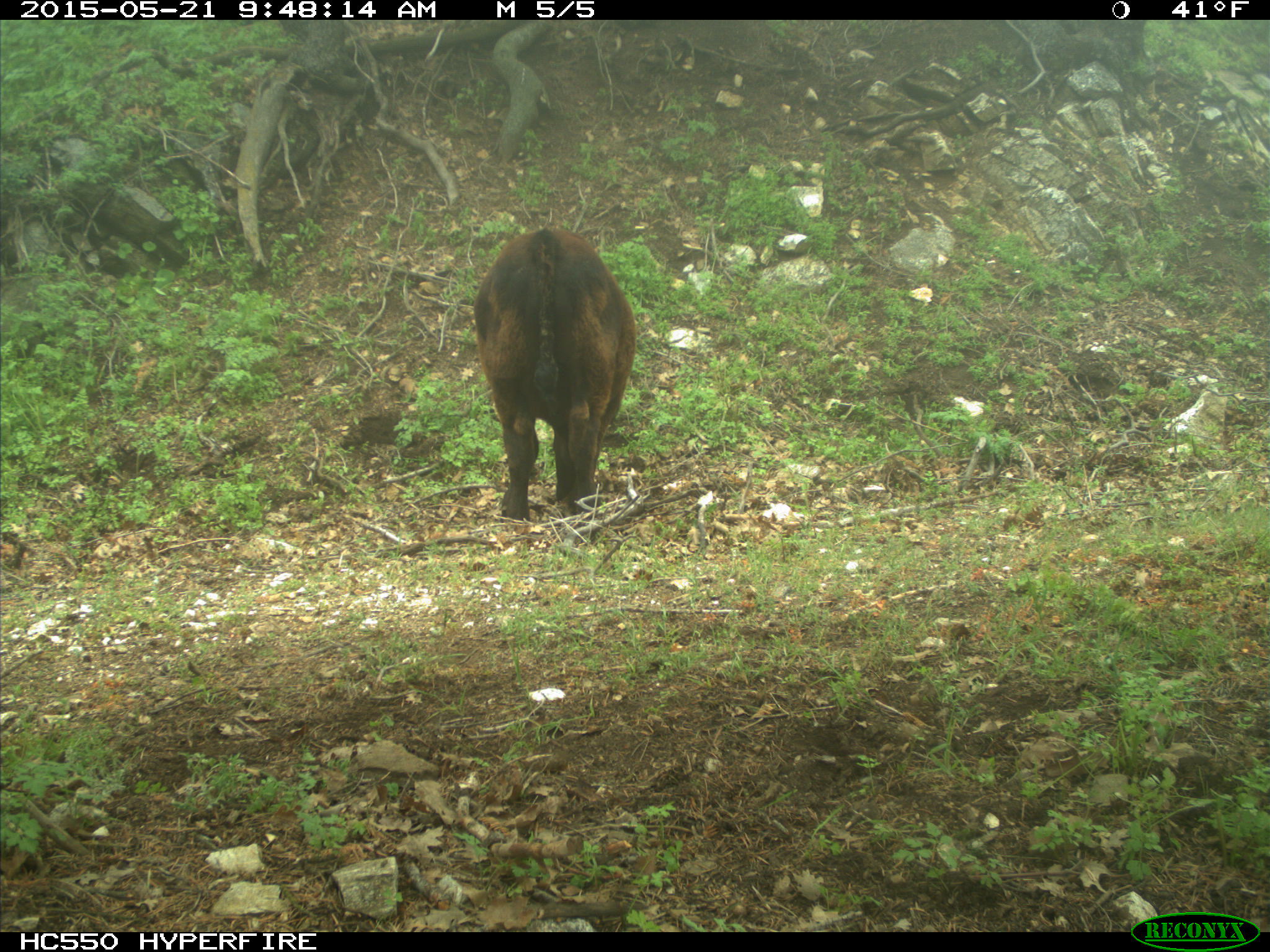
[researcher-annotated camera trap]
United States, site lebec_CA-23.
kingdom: Animalia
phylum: Chordata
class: Mammalia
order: Artiodactyla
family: Bovidae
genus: Bos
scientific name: Bos taurus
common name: domestic cow